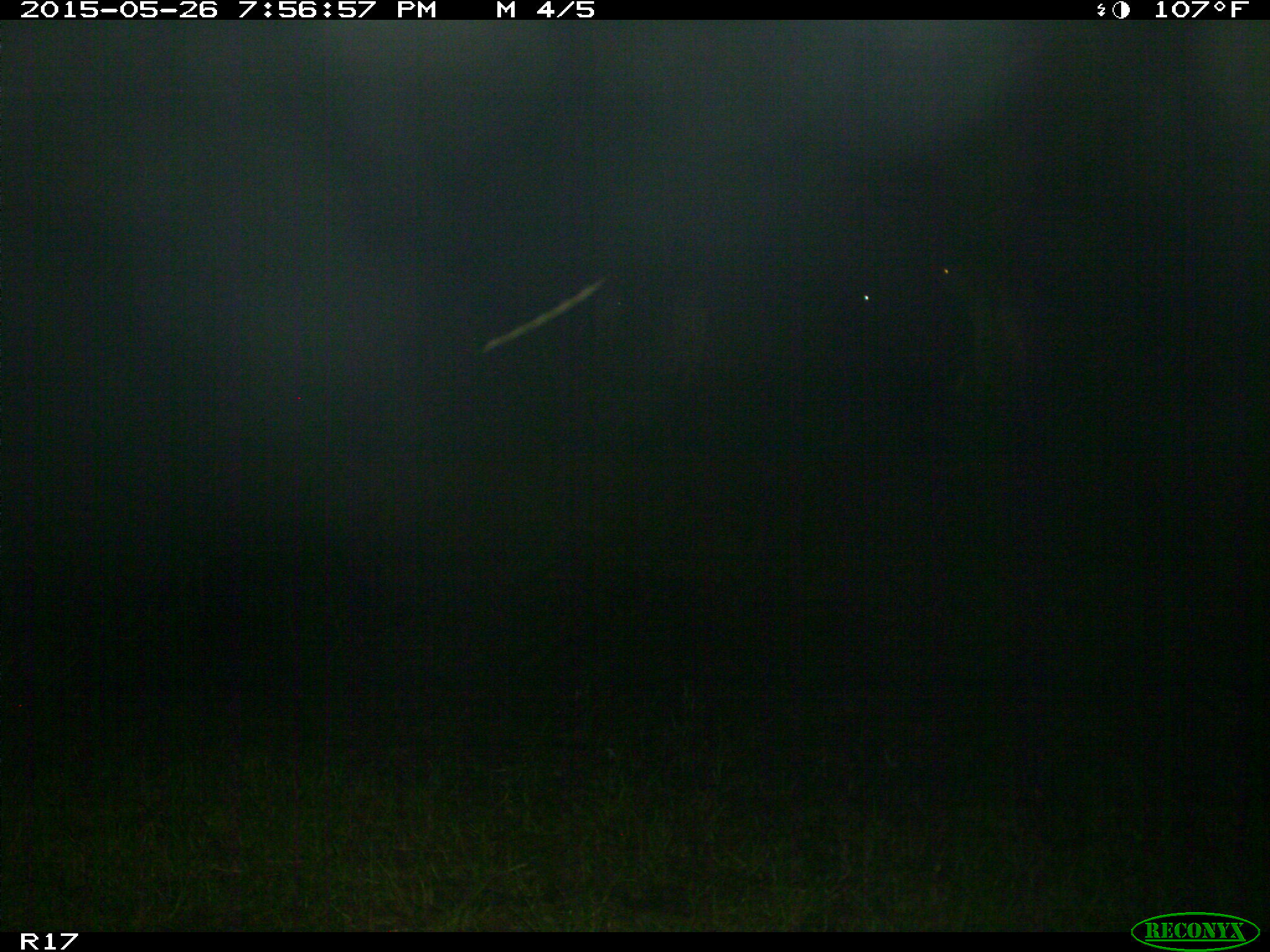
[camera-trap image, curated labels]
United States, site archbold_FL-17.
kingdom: Animalia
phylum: Chordata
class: Mammalia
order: Artiodactyla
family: Bovidae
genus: Bos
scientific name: Bos taurus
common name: domestic cow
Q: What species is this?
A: Bos taurus (domestic cow).